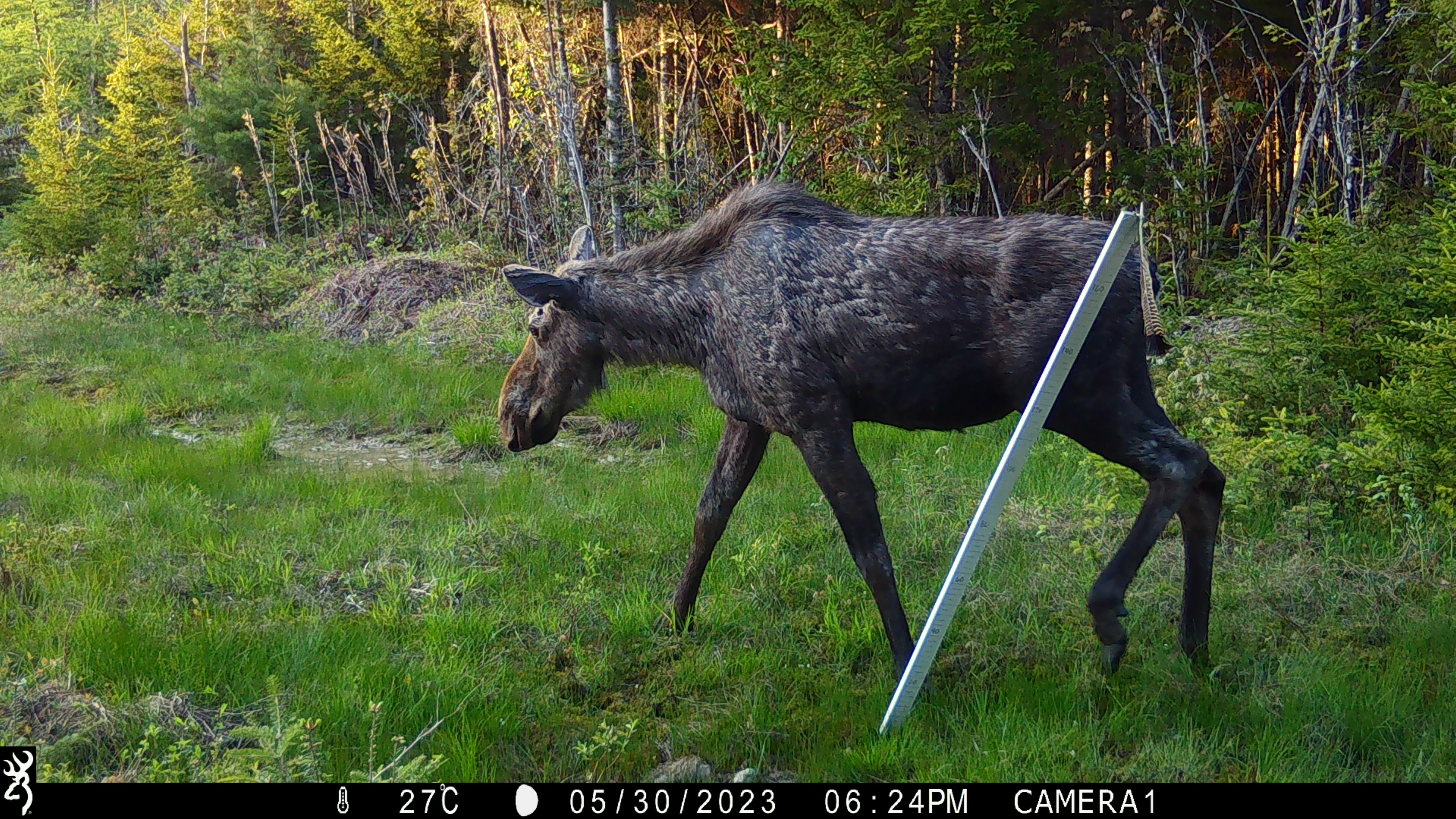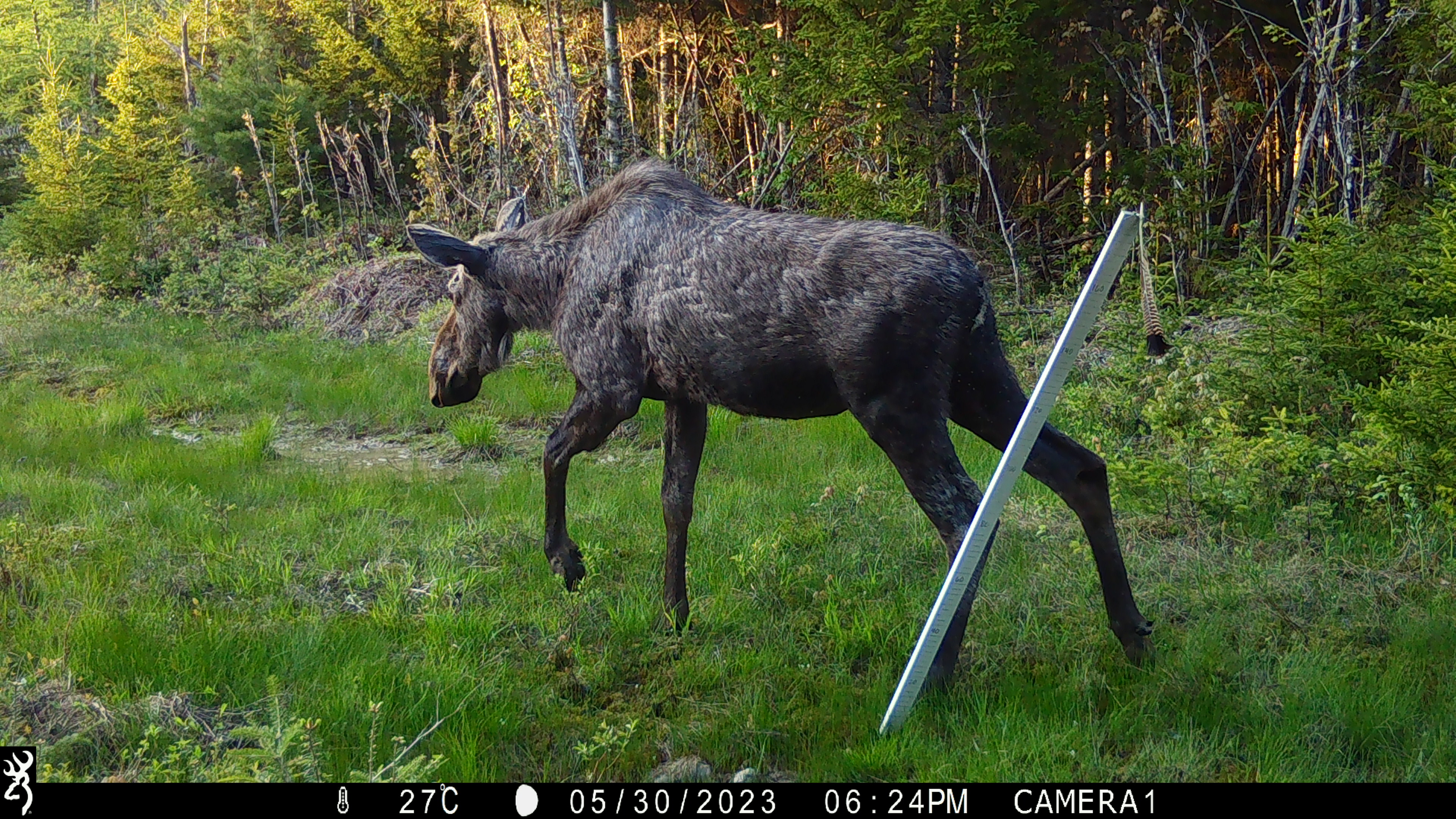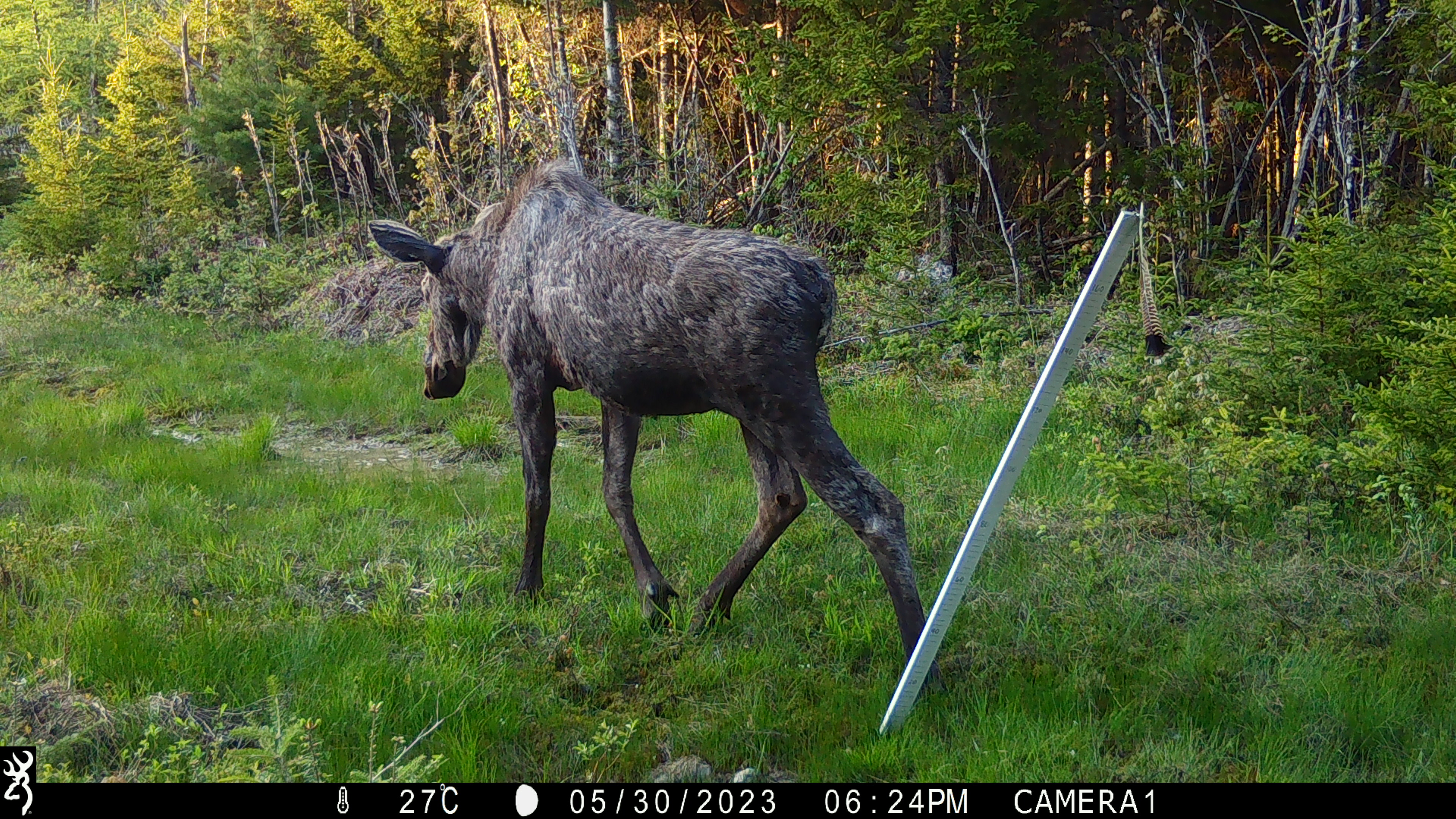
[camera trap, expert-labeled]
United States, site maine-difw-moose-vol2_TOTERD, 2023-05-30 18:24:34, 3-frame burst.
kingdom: Animalia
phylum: Chordata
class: Mammalia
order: Artiodactyla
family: Cervidae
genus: Alces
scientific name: Alces alces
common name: moose